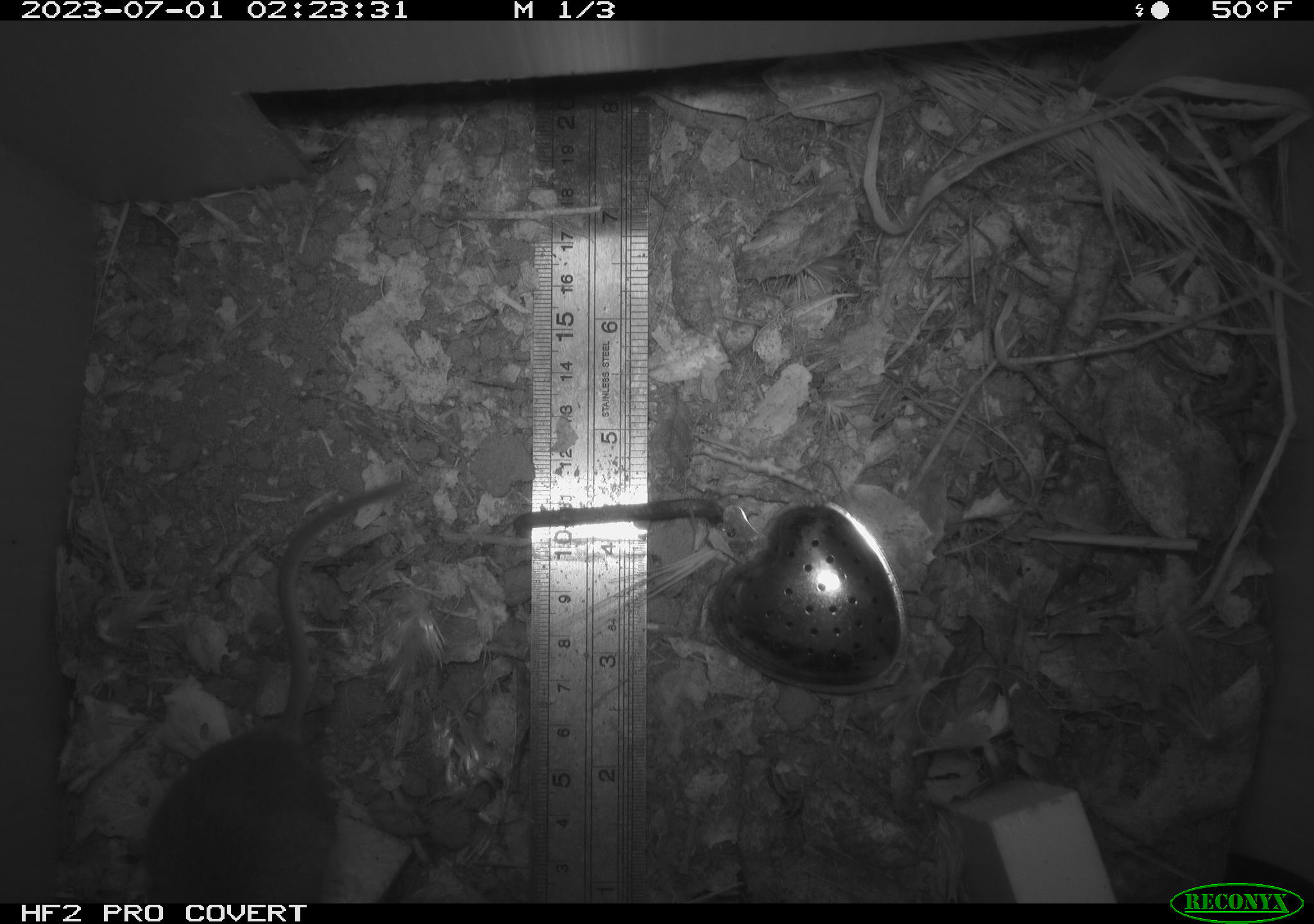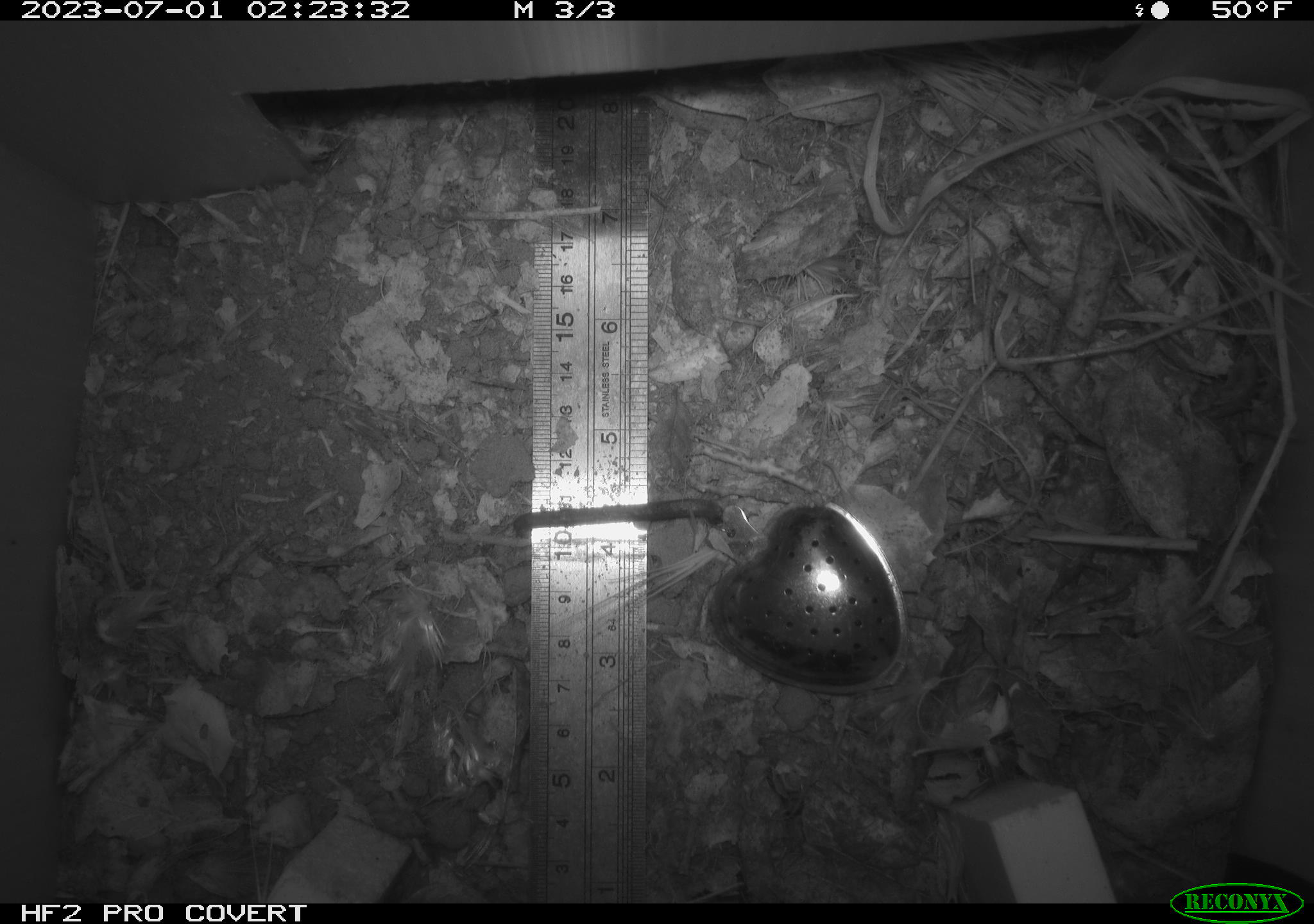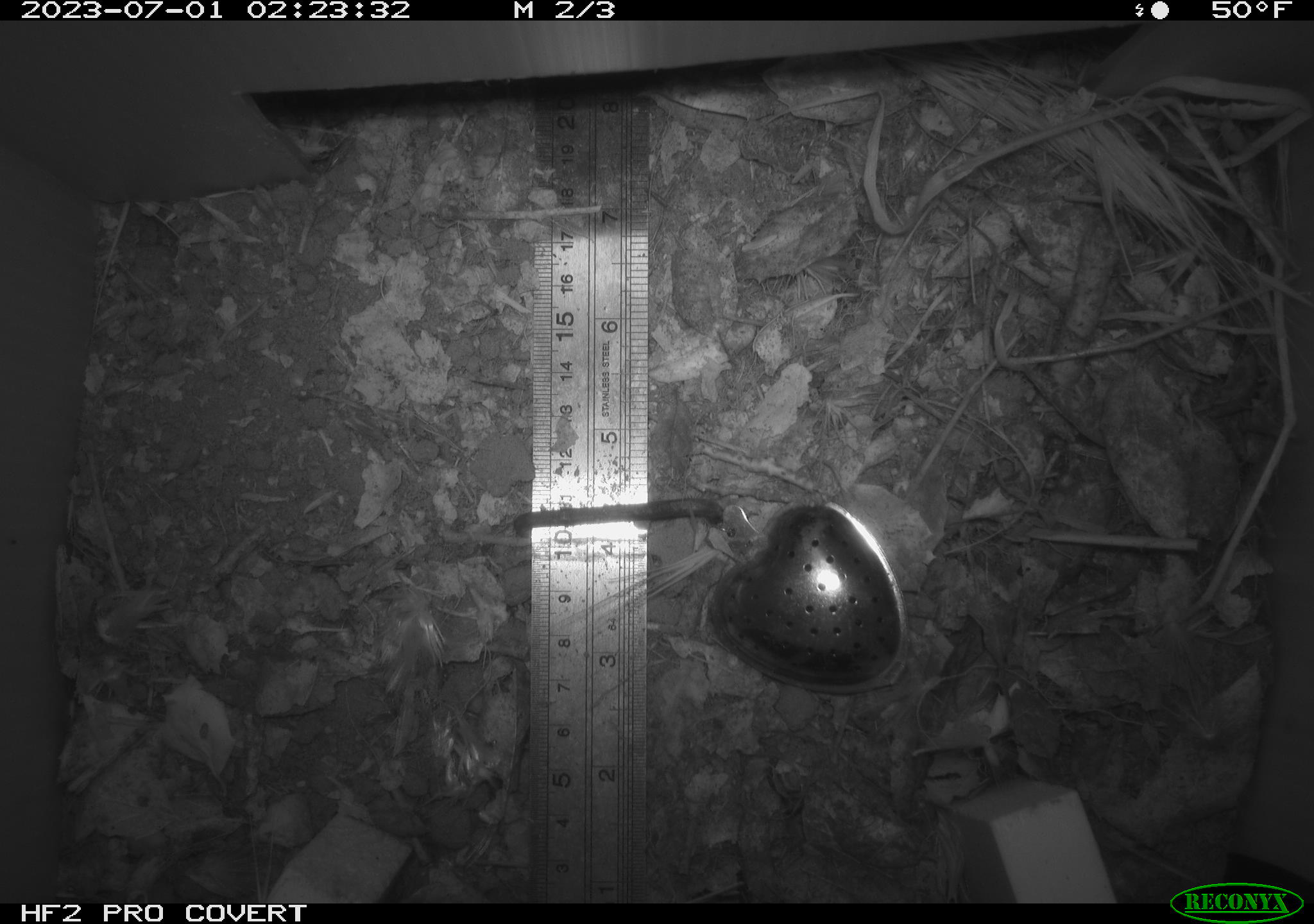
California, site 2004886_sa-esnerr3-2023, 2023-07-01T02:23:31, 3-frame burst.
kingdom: Animalia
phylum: Chordata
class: Mammalia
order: Rodentia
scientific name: Rodentia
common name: mouse species